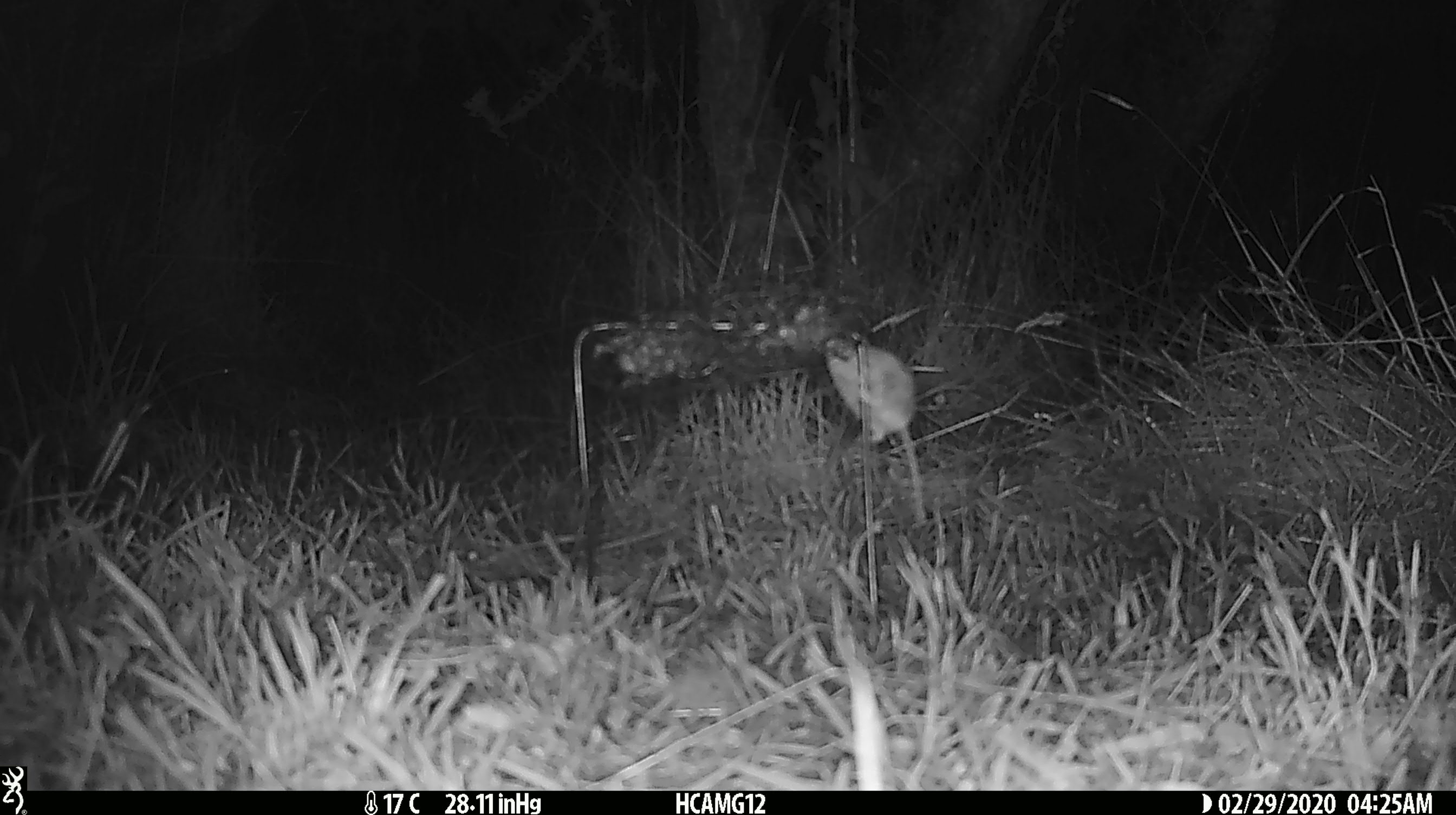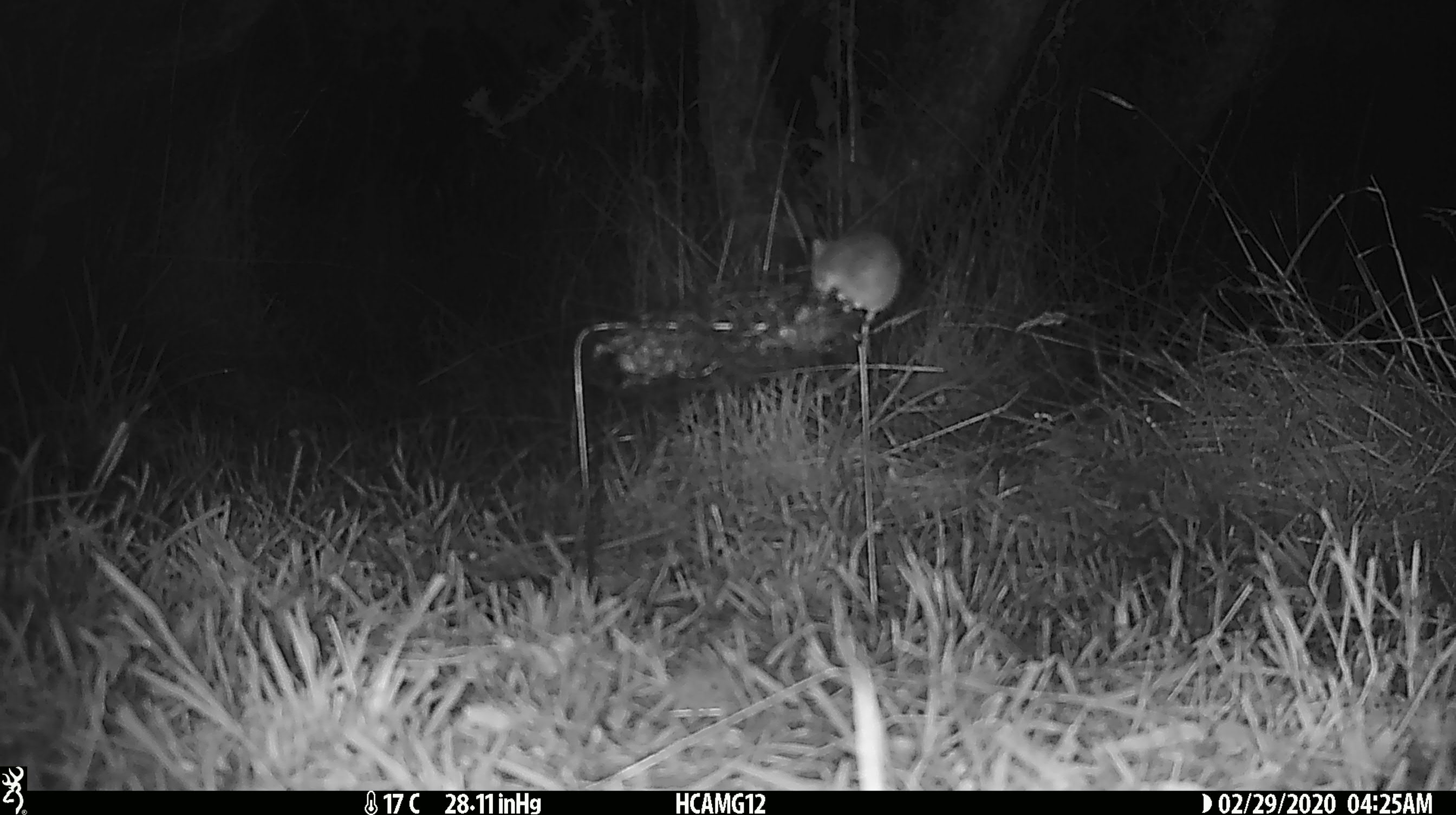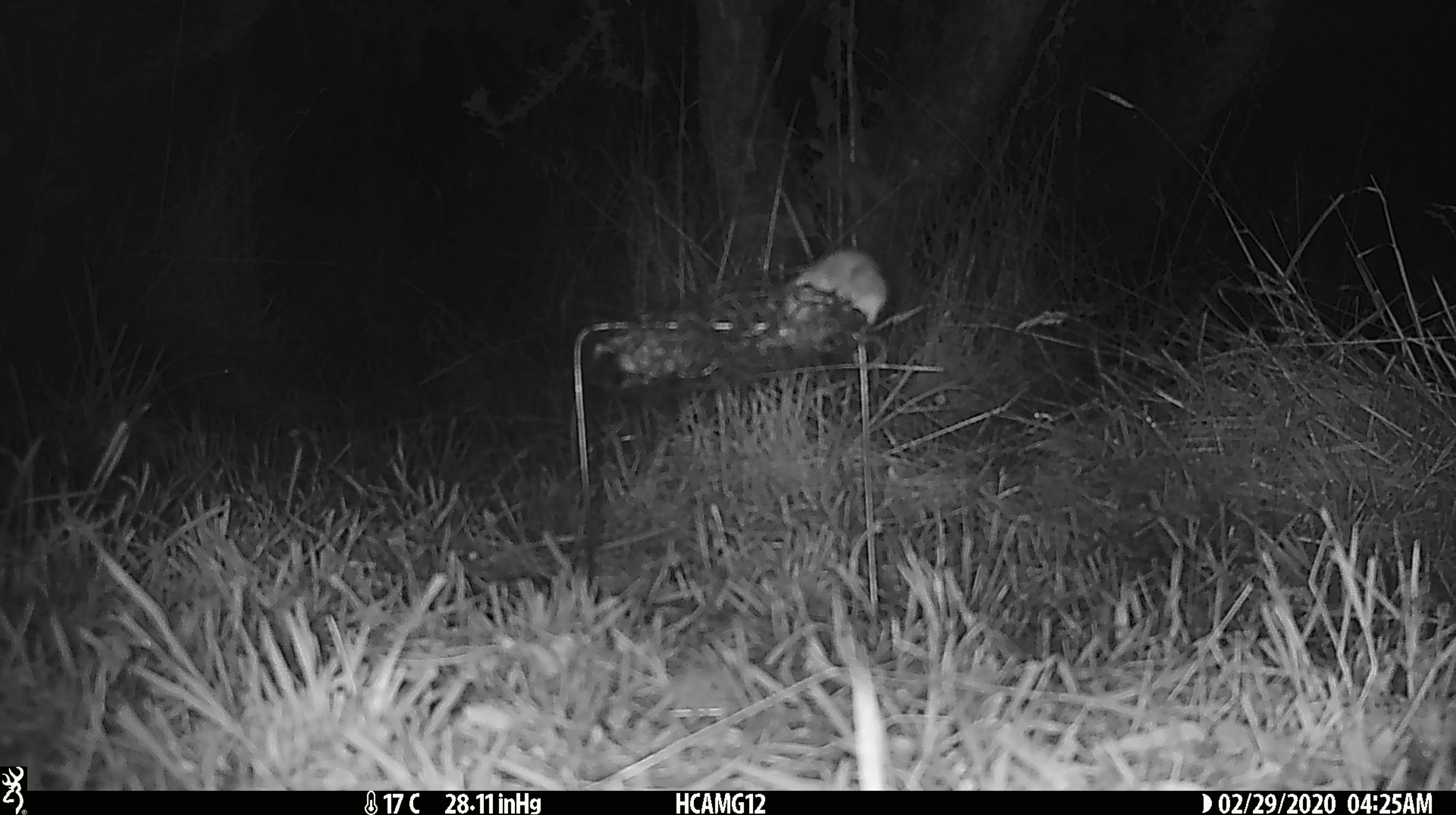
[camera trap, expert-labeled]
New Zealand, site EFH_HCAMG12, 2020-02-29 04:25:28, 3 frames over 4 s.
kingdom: Animalia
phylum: Chordata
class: Mammalia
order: Rodentia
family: Muridae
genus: Mus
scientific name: Mus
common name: mouse